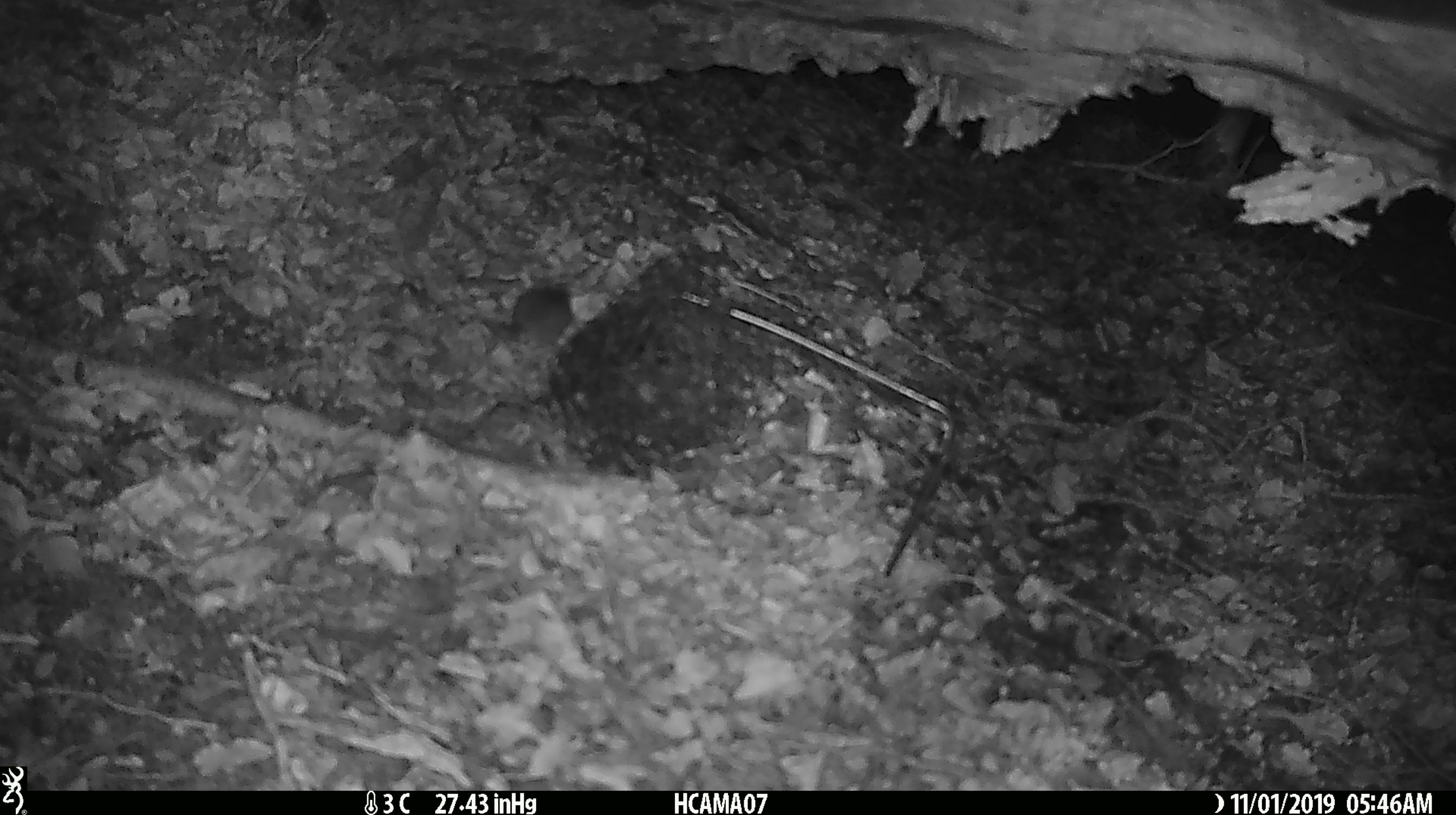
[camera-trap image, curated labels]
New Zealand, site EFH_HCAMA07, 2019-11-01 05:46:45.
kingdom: Animalia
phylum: Chordata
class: Mammalia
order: Rodentia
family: Muridae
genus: Mus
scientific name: Mus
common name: mouse